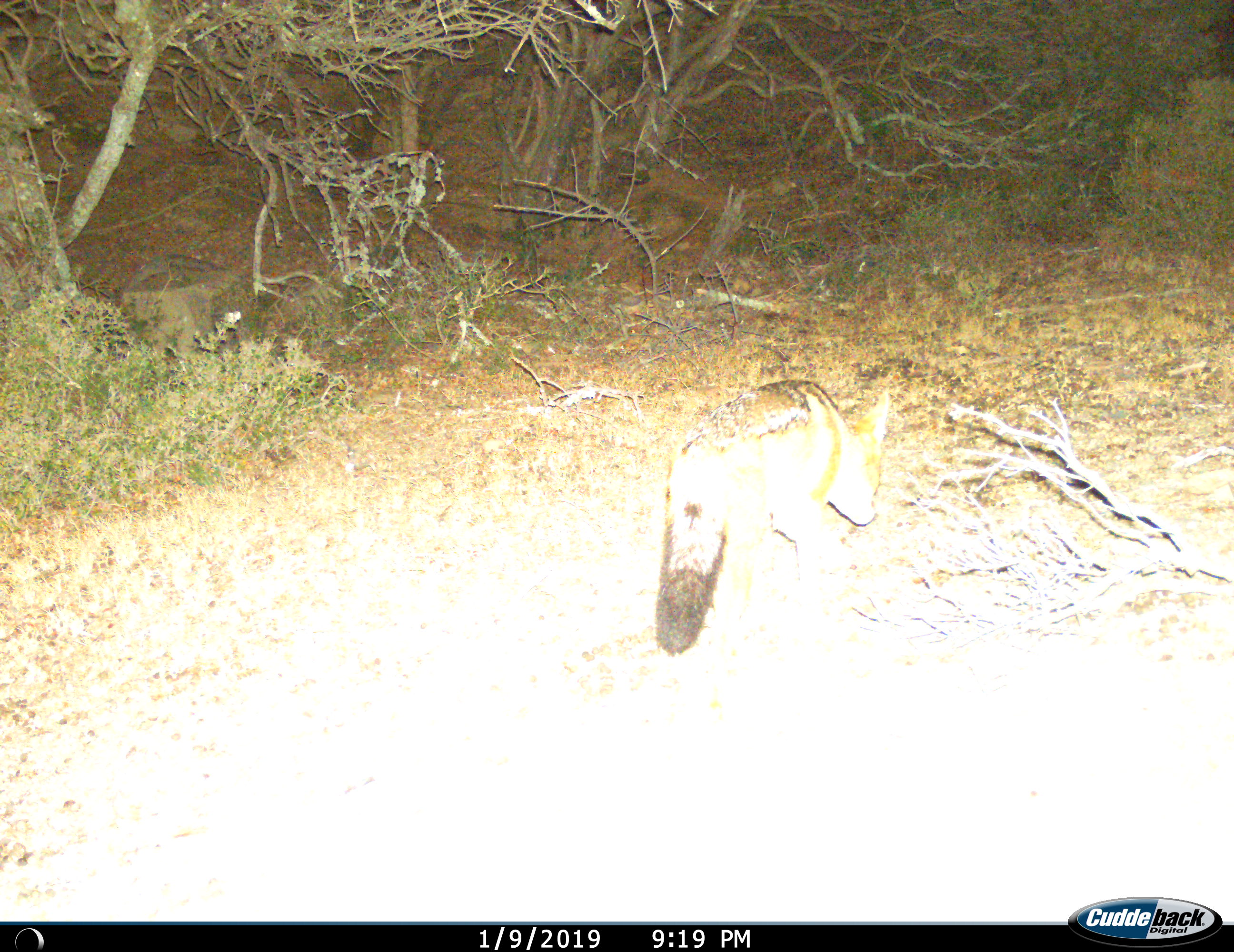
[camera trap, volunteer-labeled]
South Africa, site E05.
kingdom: Animalia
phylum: Chordata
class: Mammalia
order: Carnivora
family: Canidae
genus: Lupulella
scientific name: Lupulella mesomelas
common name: black-backed jackal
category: jackalblackbacked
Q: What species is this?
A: Jackalblackbacked (black-backed jackal) (Lupulella mesomelas).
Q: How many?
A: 1.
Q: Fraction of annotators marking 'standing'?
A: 0%.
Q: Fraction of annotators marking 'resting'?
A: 0%.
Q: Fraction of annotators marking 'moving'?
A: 100%.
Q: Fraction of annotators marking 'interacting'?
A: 0%.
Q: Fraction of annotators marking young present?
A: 0%.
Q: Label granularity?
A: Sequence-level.